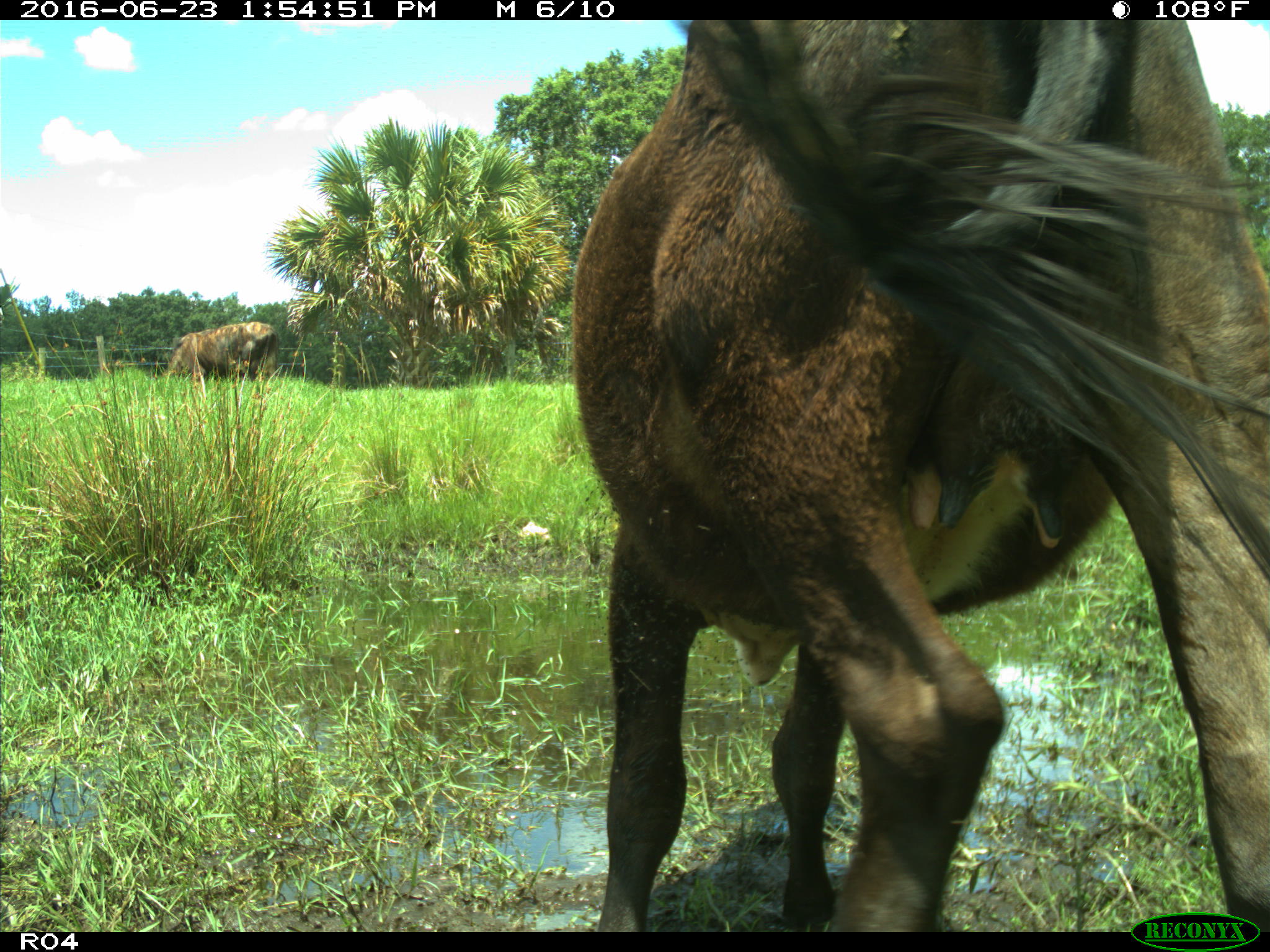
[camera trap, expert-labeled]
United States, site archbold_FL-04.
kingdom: Animalia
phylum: Chordata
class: Mammalia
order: Artiodactyla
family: Bovidae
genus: Bos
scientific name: Bos taurus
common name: domestic cow